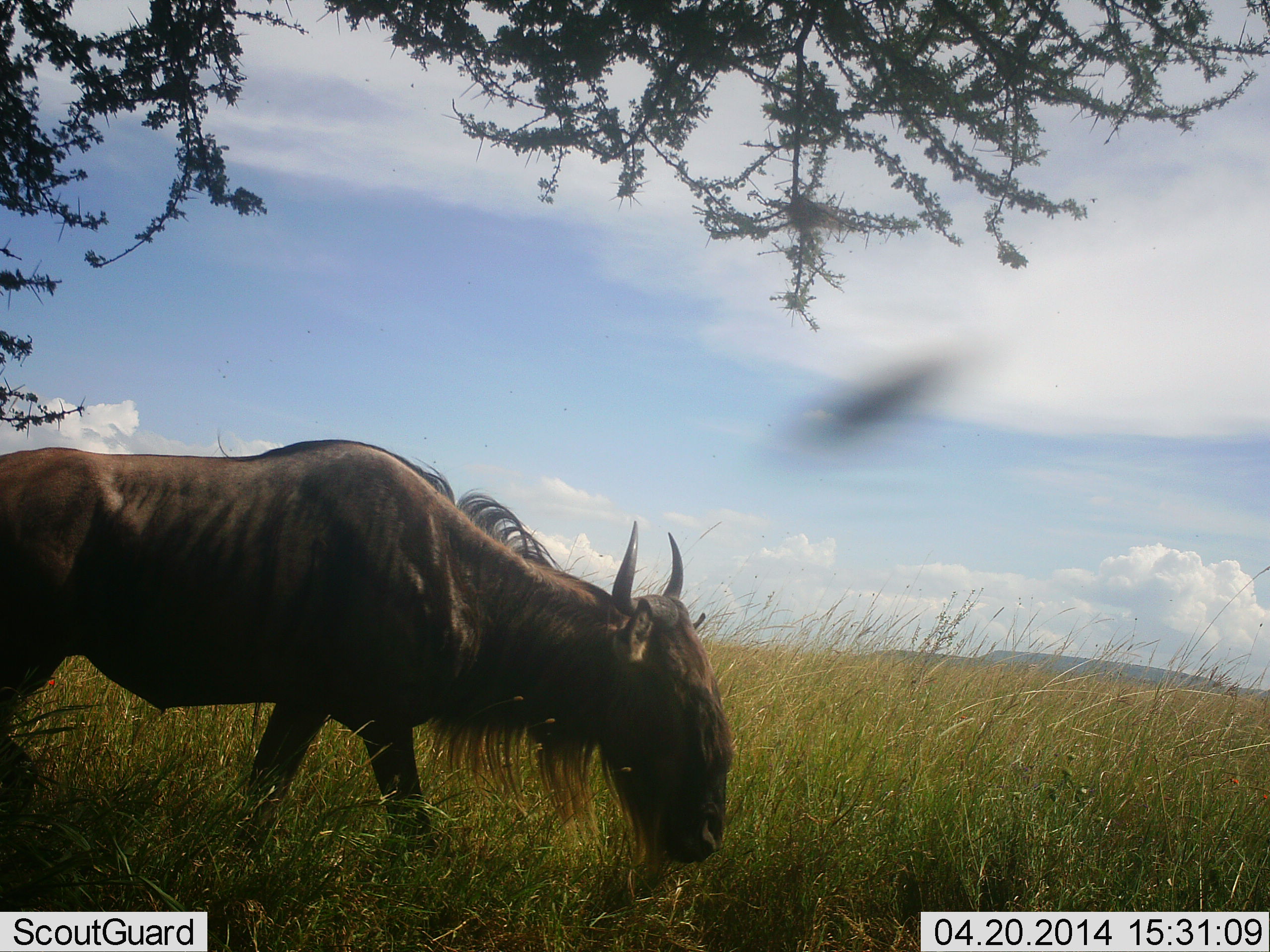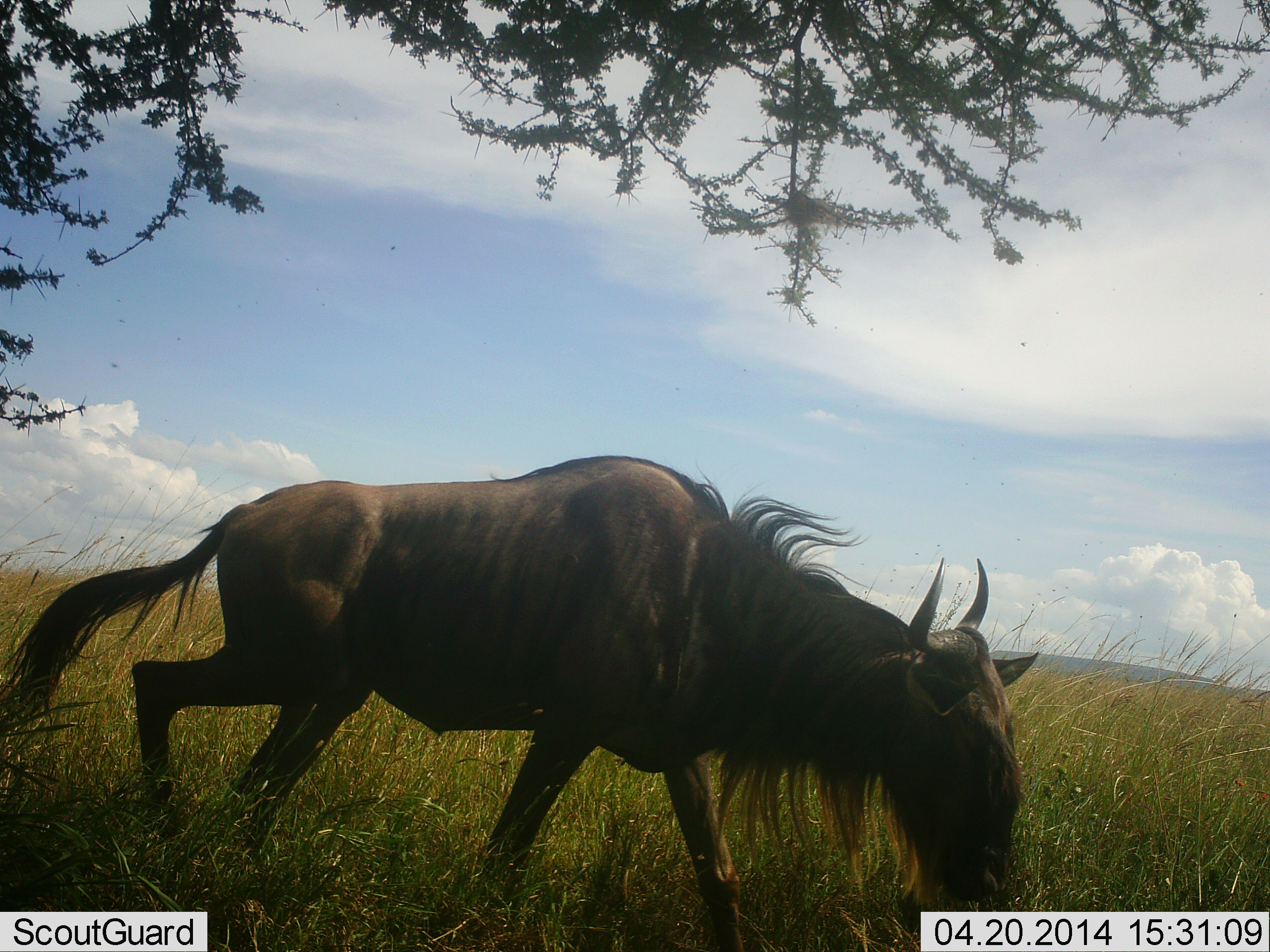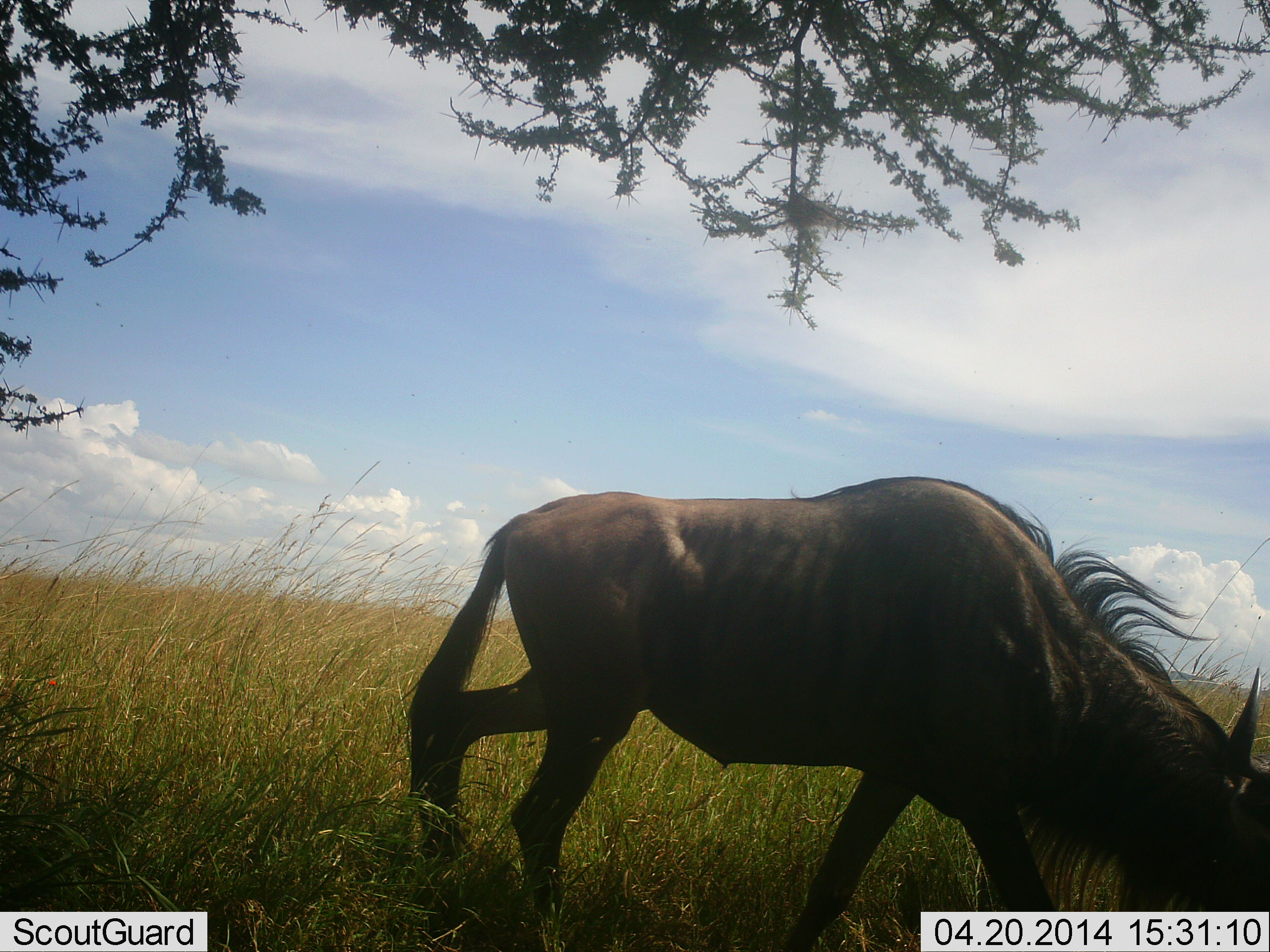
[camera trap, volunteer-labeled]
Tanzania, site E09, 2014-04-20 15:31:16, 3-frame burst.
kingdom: Animalia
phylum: Chordata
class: Mammalia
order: Artiodactyla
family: Bovidae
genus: Connochaetes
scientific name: Connochaetes taurinus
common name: blue wildebeest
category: wildebeest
Wildebeest (blue wildebeest) (Connochaetes taurinus), count 1. Behavior (volunteer vote fractions): standing 0%, resting 0%, moving 100%, interacting 0%. Young present (vote fraction): 0%. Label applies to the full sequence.